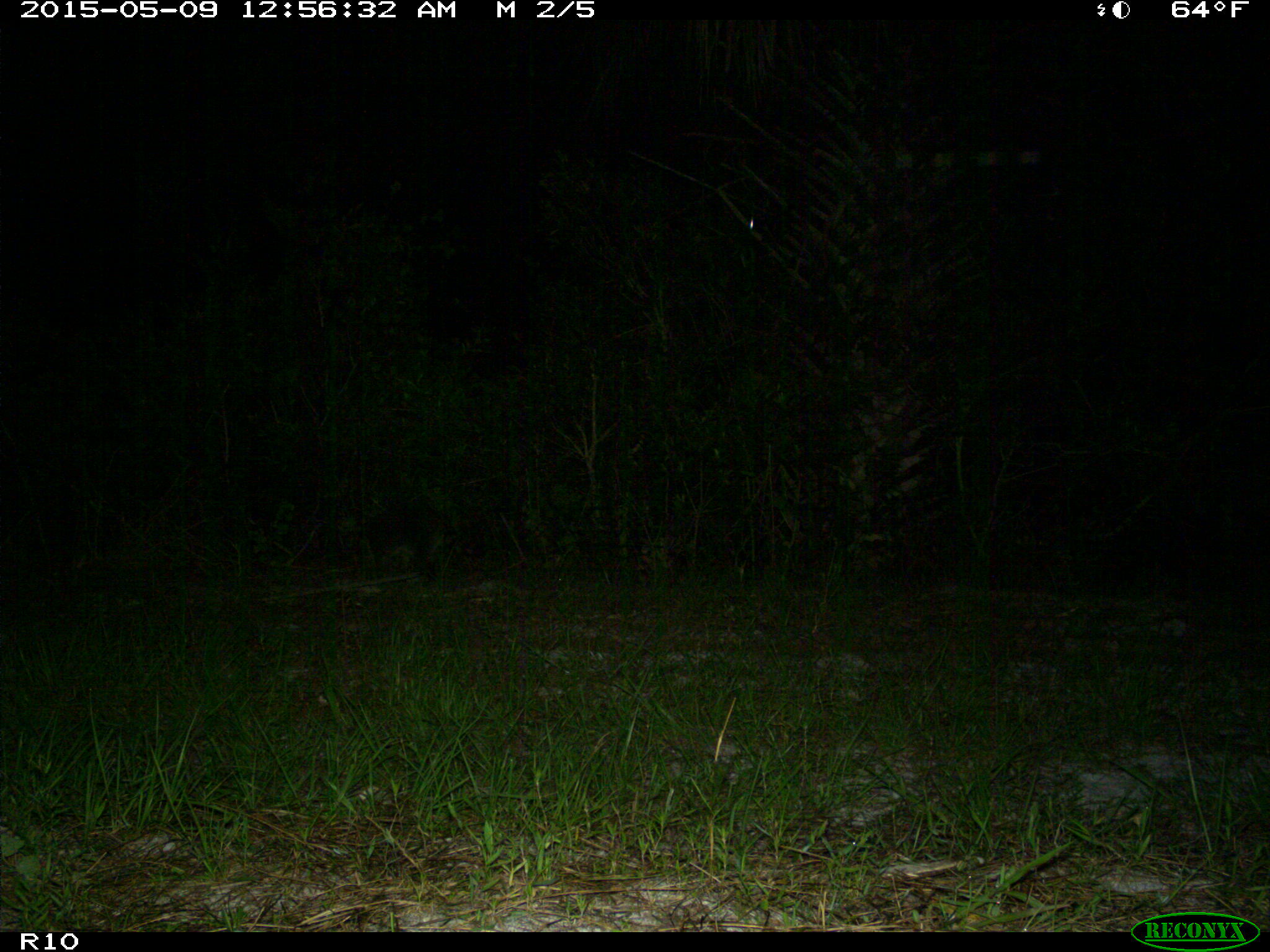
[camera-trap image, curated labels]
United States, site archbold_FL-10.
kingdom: Animalia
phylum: Chordata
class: Mammalia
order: Carnivora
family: Procyonidae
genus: Procyon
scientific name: Procyon lotor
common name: common raccoon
Procyon lotor (common raccoon).